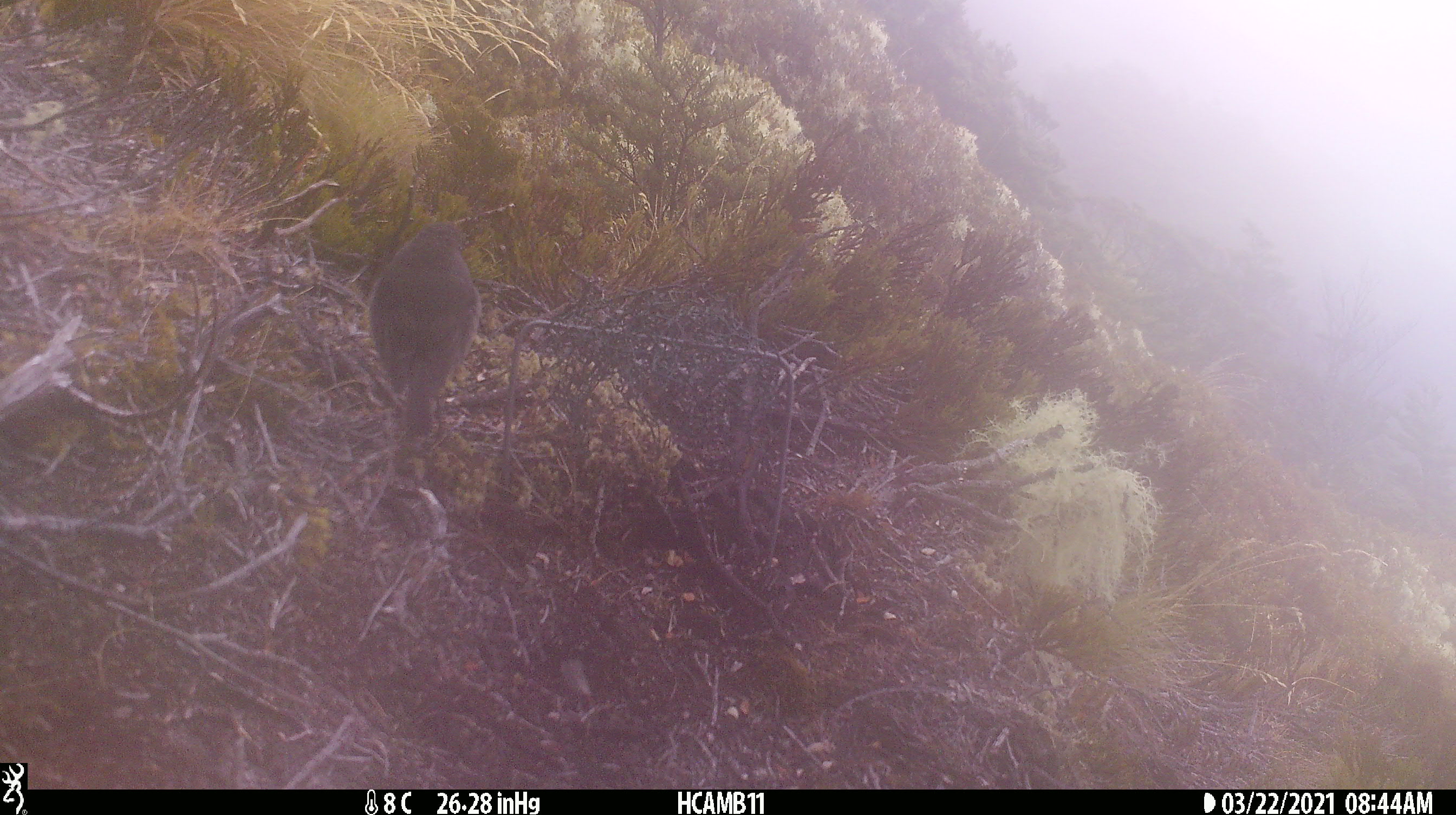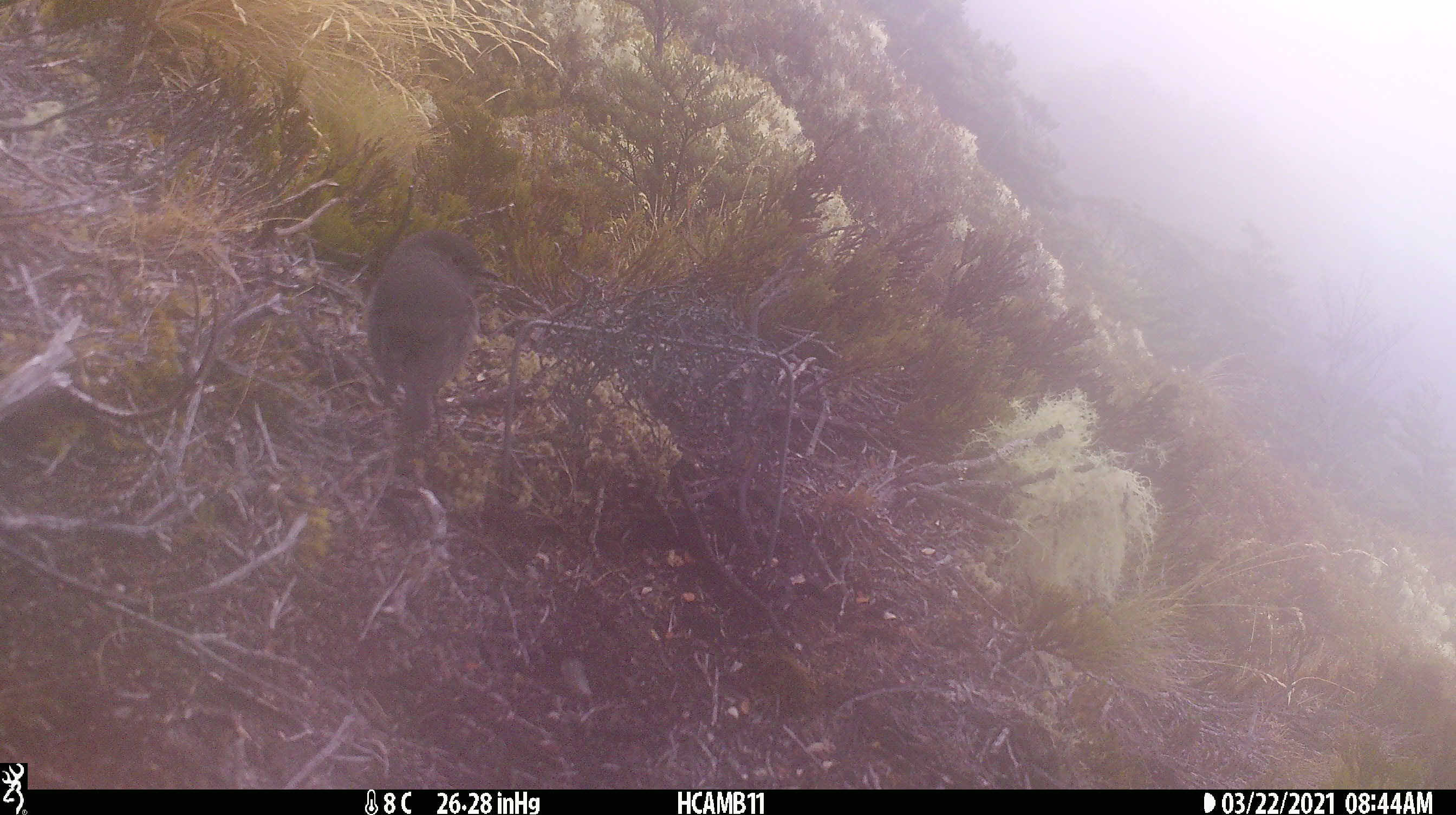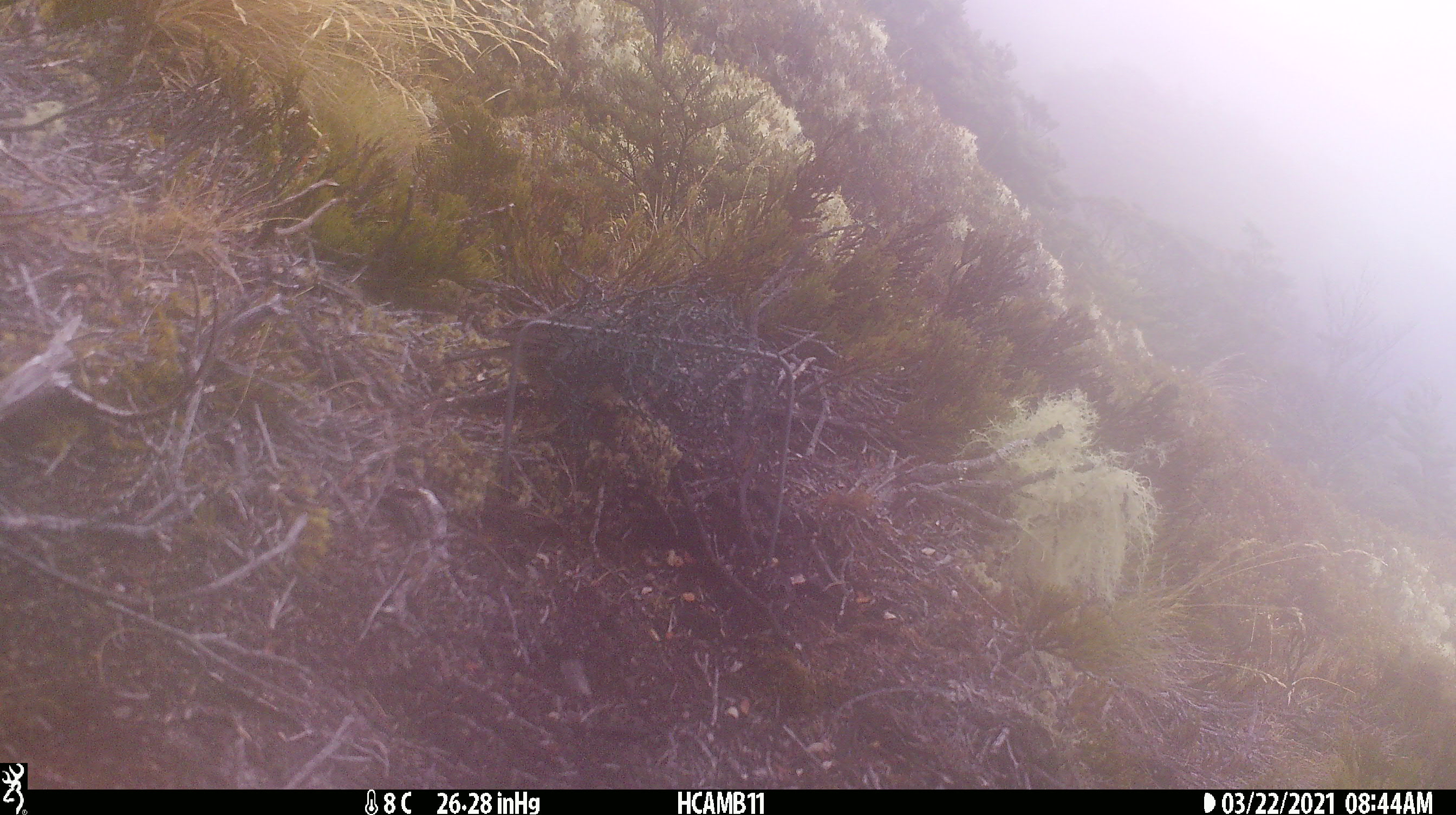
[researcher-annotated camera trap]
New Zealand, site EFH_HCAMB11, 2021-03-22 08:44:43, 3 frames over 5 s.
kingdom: Animalia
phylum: Chordata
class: Aves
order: Passeriformes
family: Petroicidae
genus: Petroica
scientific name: Petroica australis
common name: new zealand robin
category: robin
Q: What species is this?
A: Robin (new zealand robin) (Petroica australis).